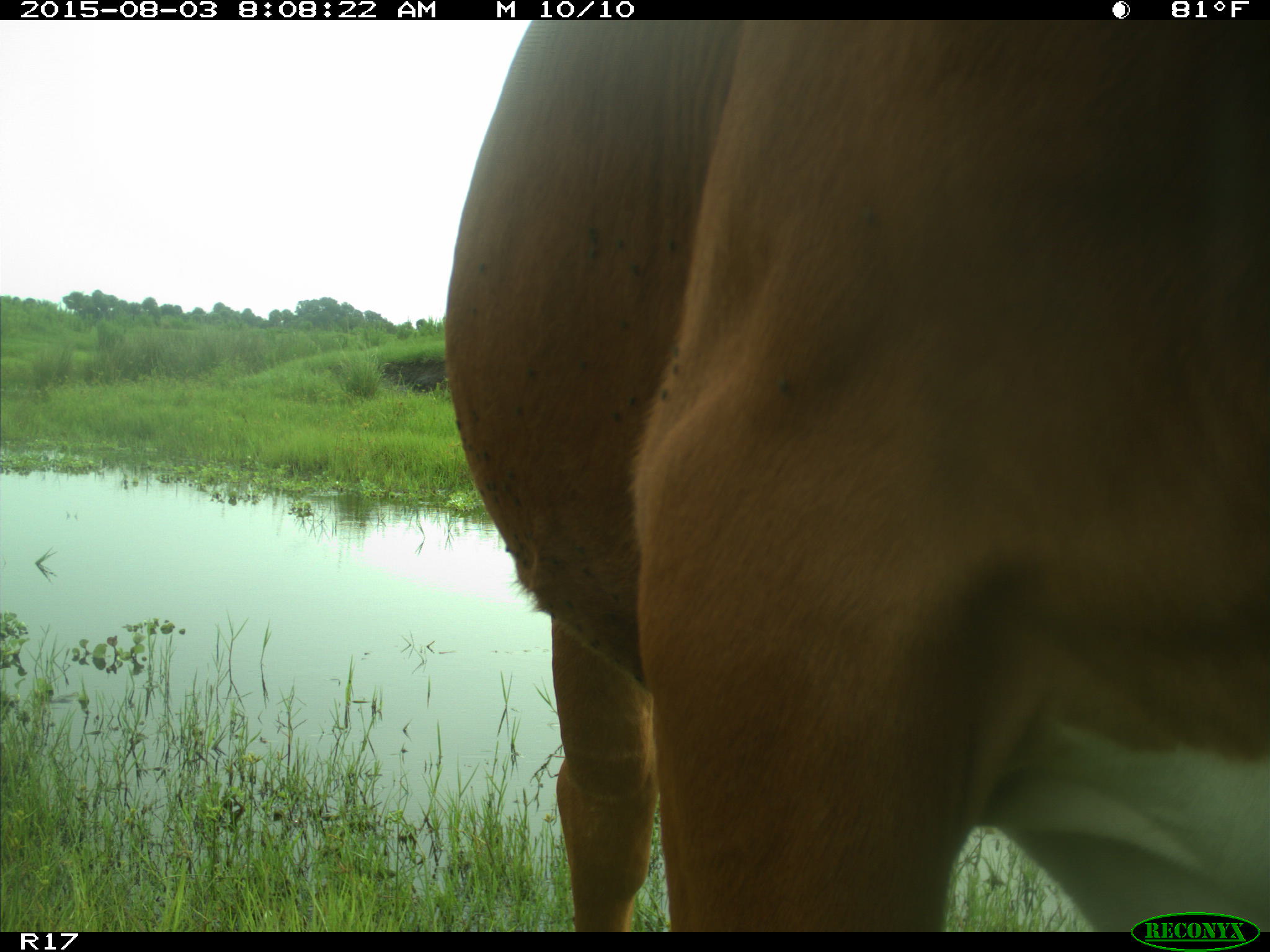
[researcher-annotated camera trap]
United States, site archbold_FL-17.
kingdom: Animalia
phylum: Chordata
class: Mammalia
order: Artiodactyla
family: Bovidae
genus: Bos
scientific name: Bos taurus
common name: domestic cow